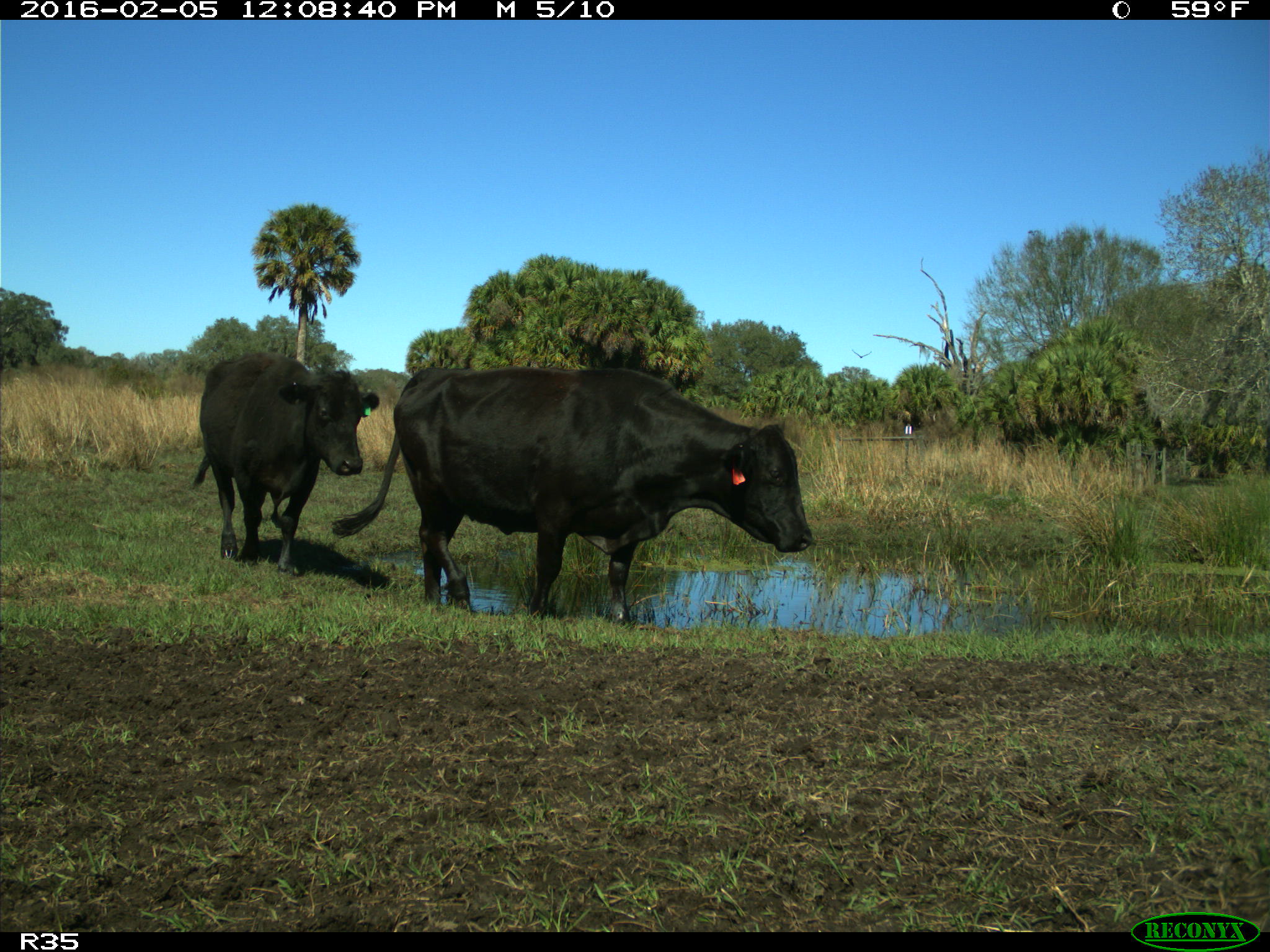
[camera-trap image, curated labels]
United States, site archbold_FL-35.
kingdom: Animalia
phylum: Chordata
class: Mammalia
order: Artiodactyla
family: Bovidae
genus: Bos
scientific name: Bos taurus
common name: domestic cow